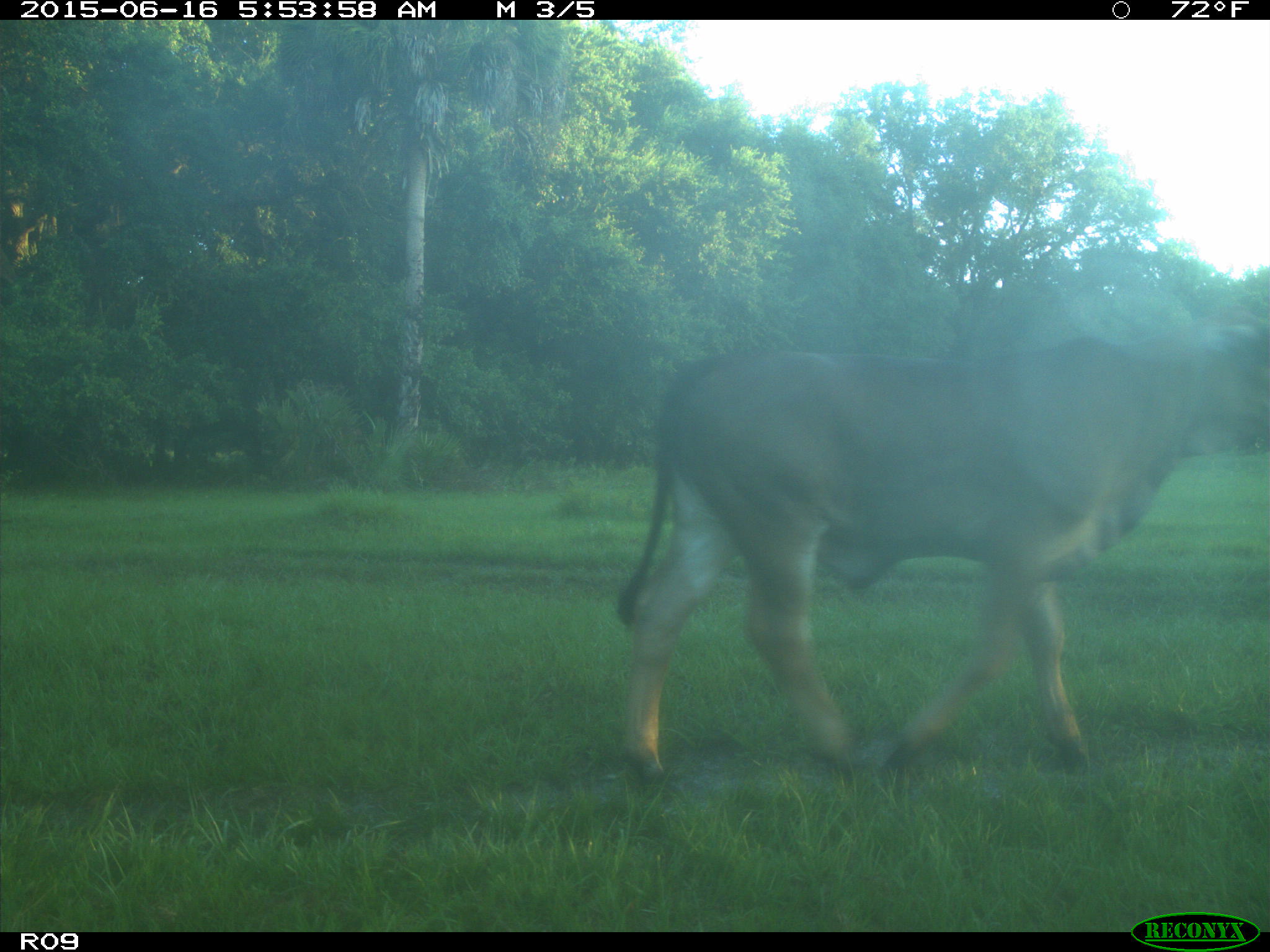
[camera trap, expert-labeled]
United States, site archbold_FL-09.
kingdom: Animalia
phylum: Chordata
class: Mammalia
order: Artiodactyla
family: Bovidae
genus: Bos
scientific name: Bos taurus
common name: domestic cow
Bos taurus (domestic cow).